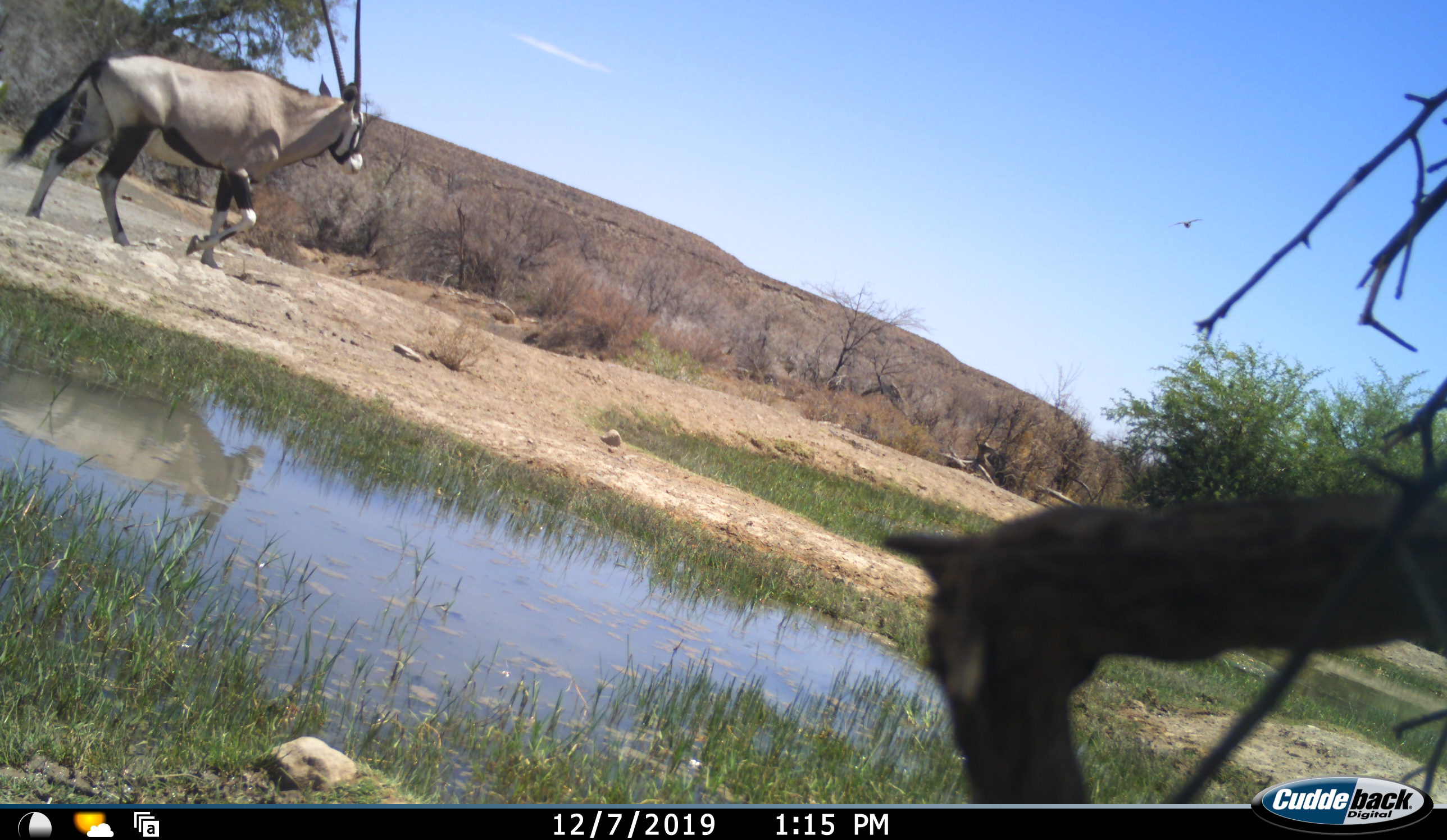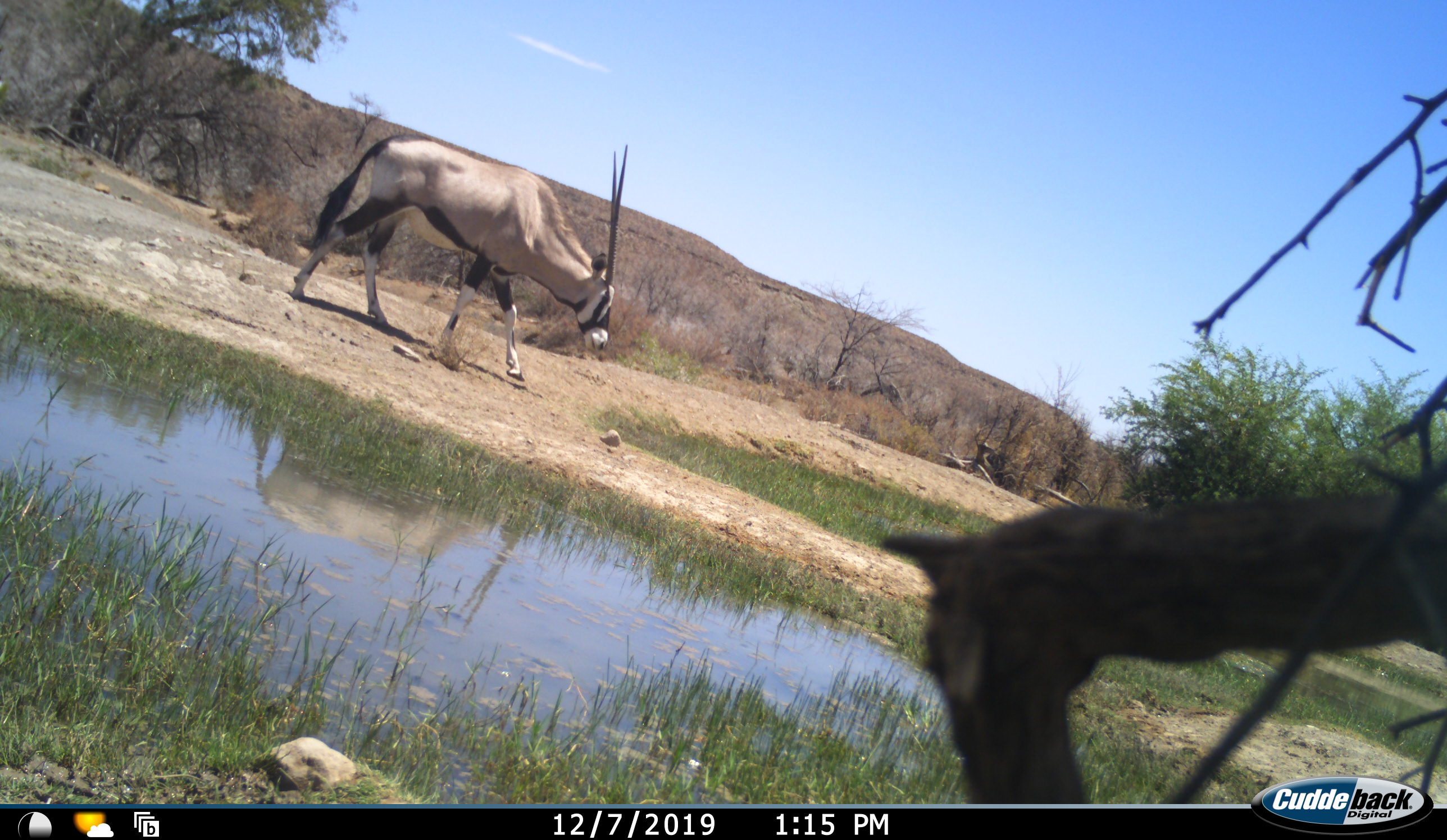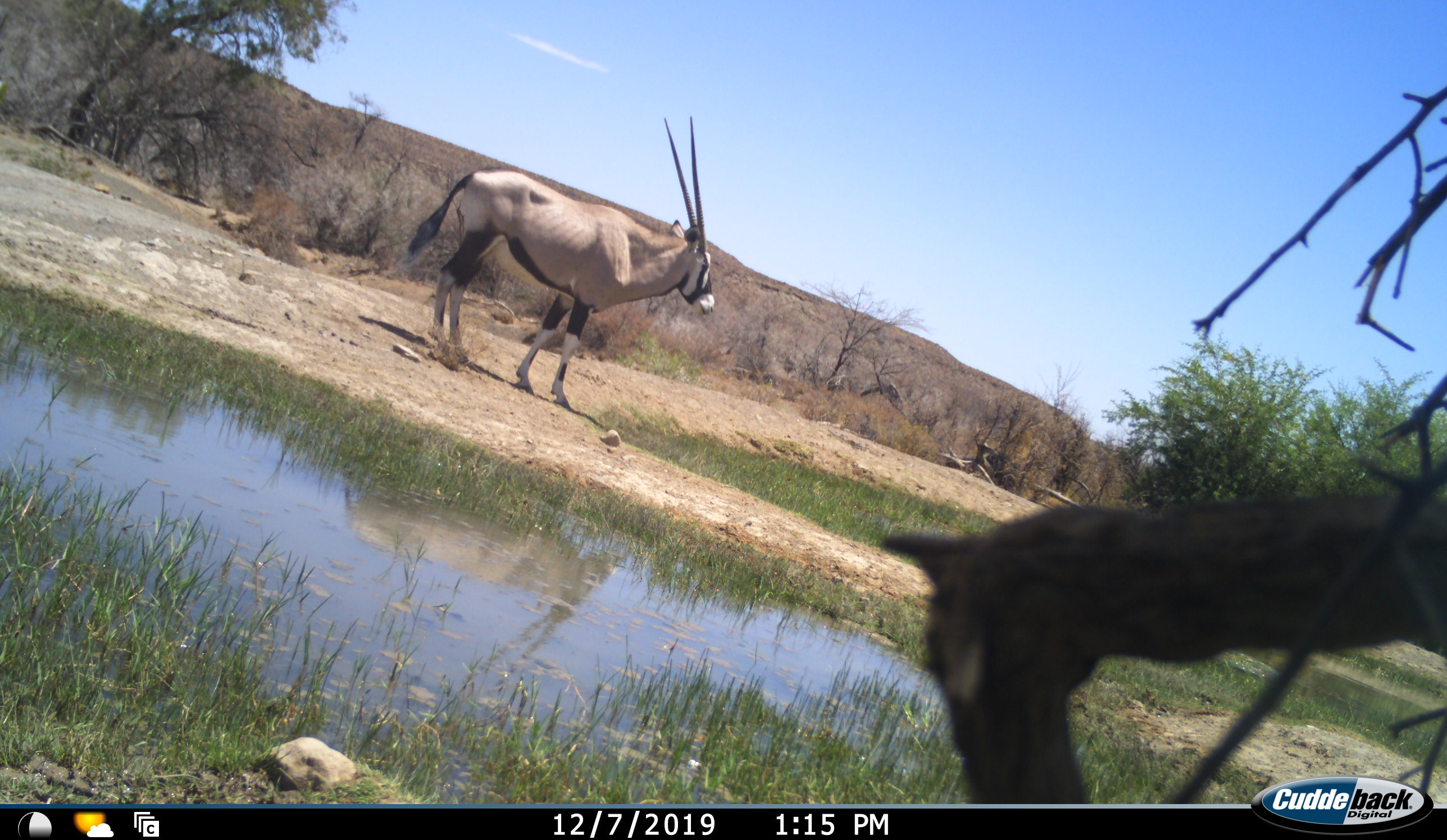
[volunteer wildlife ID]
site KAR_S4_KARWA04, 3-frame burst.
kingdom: Animalia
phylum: Chordata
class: Mammalia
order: Artiodactyla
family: Bovidae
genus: Oryx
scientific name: Oryx gazella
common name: gemsbok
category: oryx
Oryx (gemsbok) (Oryx gazella), count 1. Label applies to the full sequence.